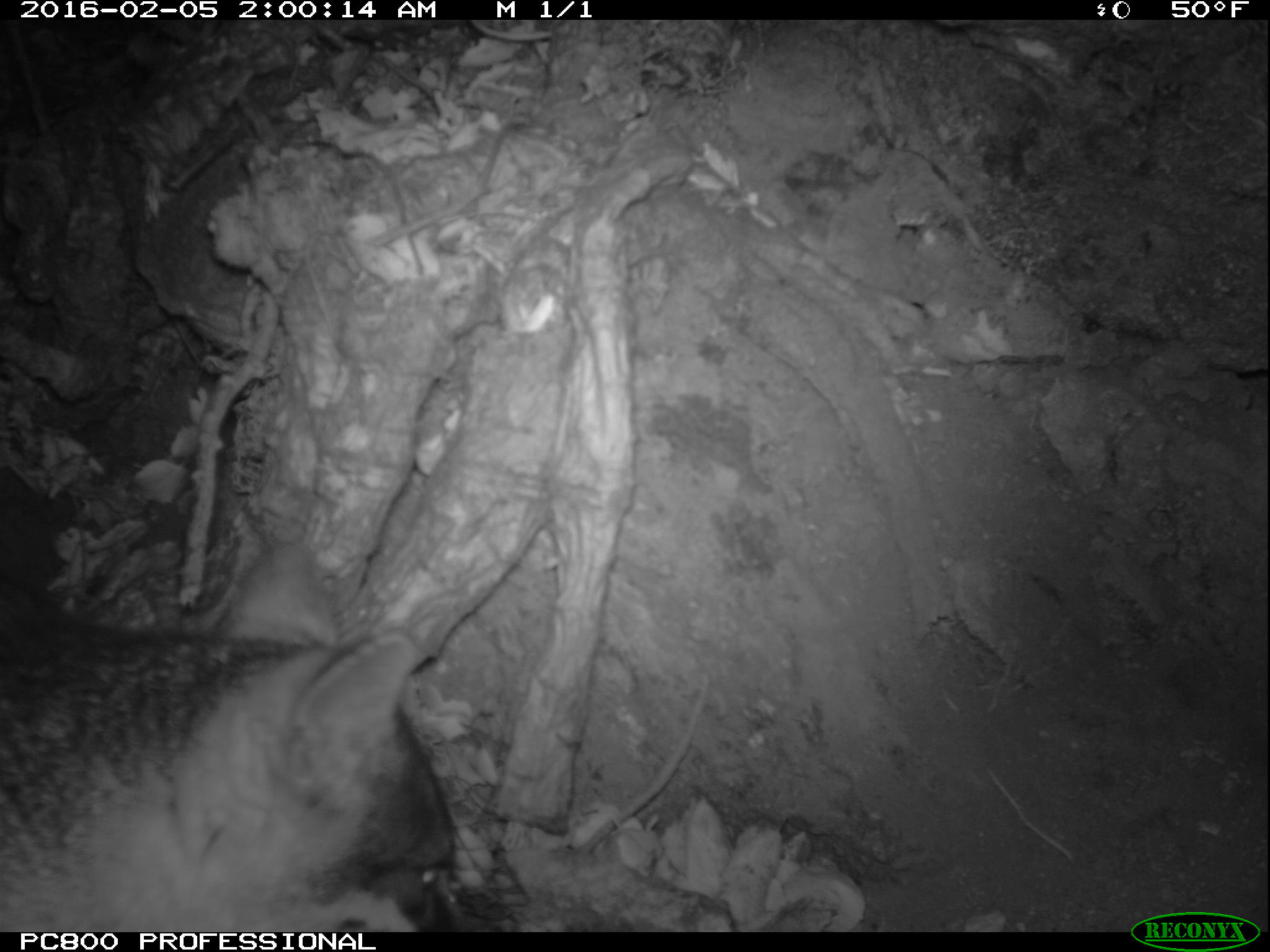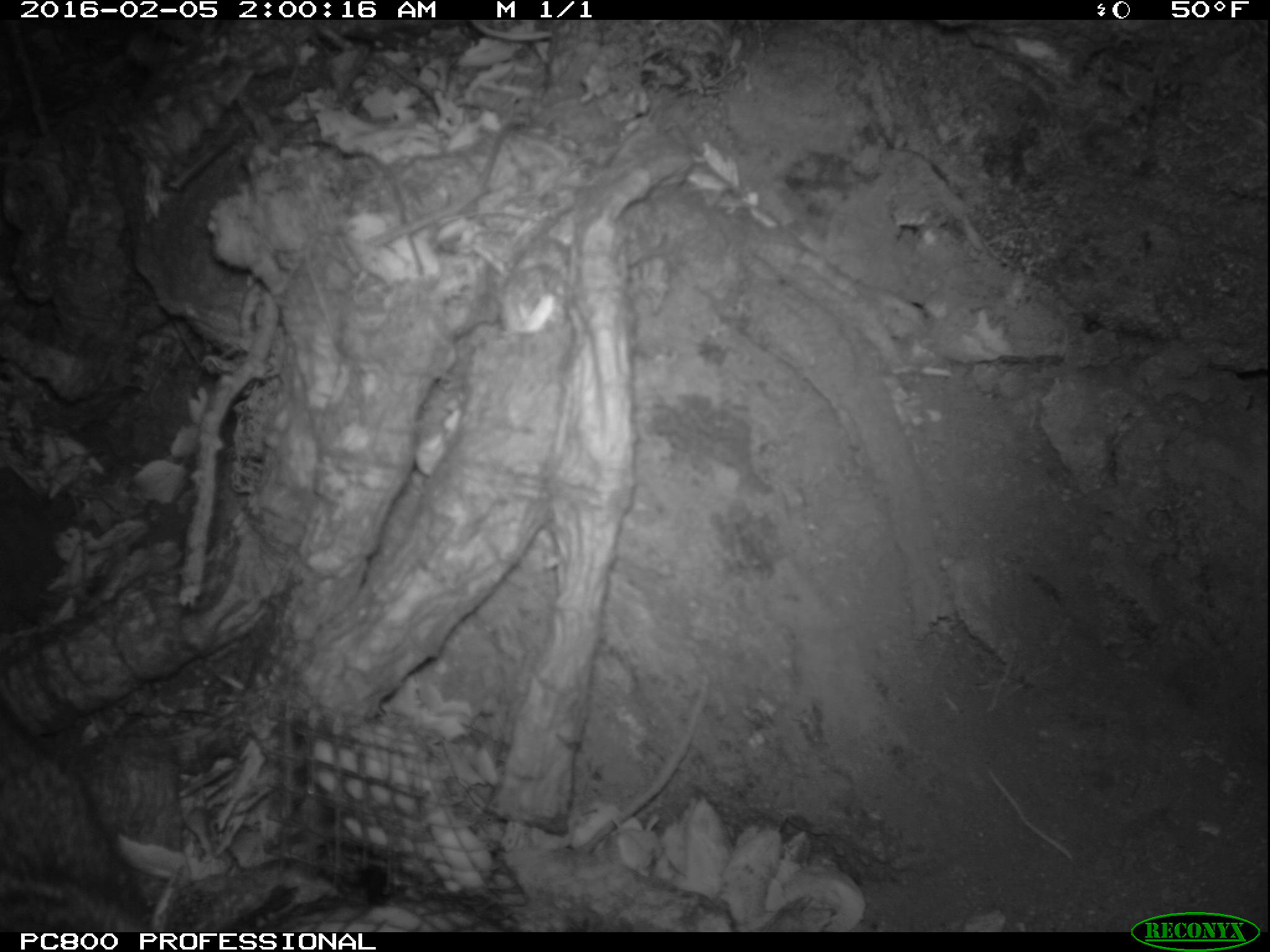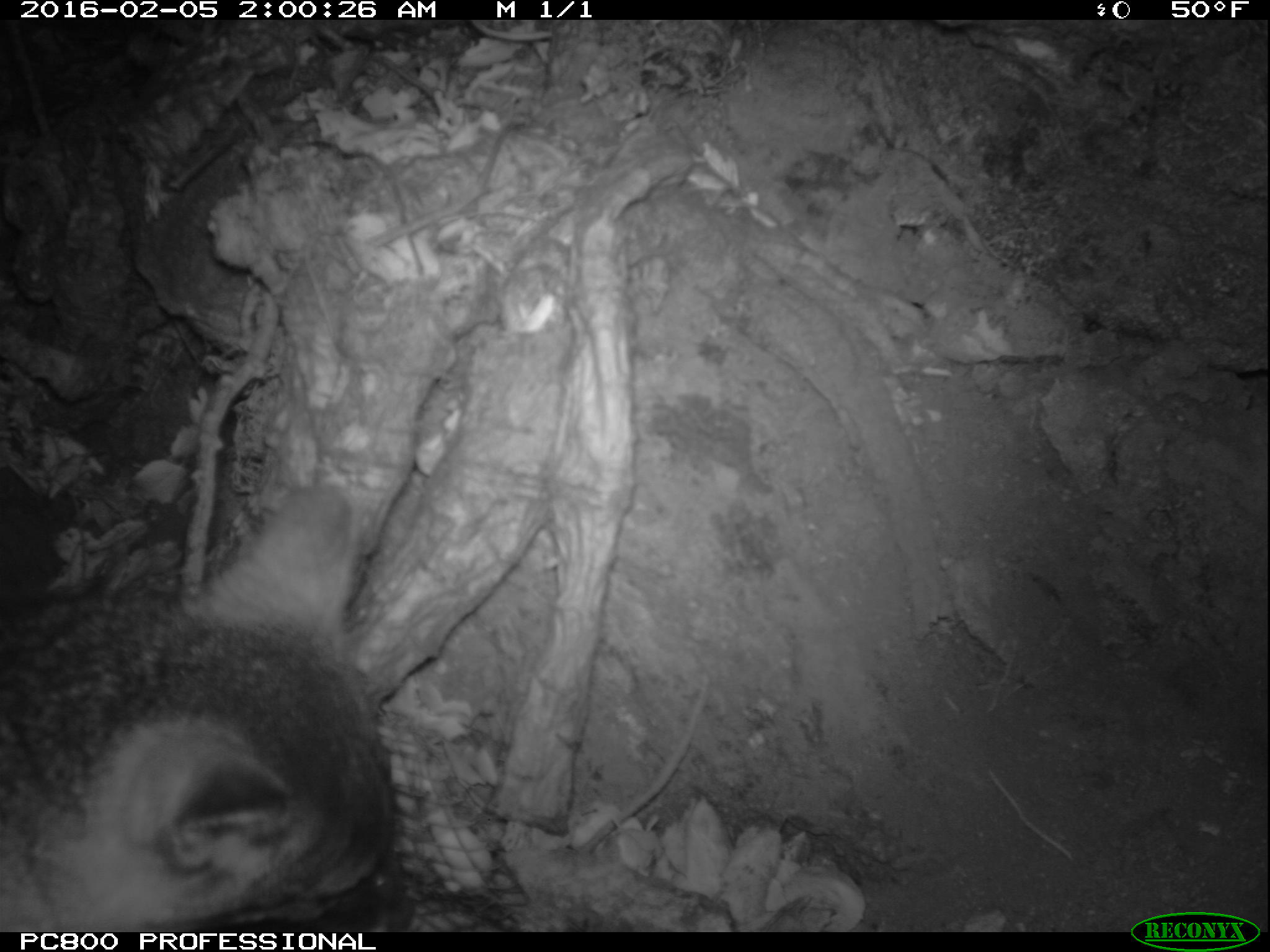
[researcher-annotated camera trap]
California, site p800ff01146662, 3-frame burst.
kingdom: Animalia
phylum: Chordata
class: Mammalia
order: Carnivora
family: Canidae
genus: Urocyon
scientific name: Urocyon littoralis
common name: island fox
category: fox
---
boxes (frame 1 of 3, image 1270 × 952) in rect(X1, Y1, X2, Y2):
fox: rect(0, 536, 469, 932)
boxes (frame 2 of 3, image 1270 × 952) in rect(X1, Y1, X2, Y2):
fox: rect(0, 692, 343, 929)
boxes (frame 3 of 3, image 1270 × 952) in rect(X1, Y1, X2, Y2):
fox: rect(0, 454, 418, 930)